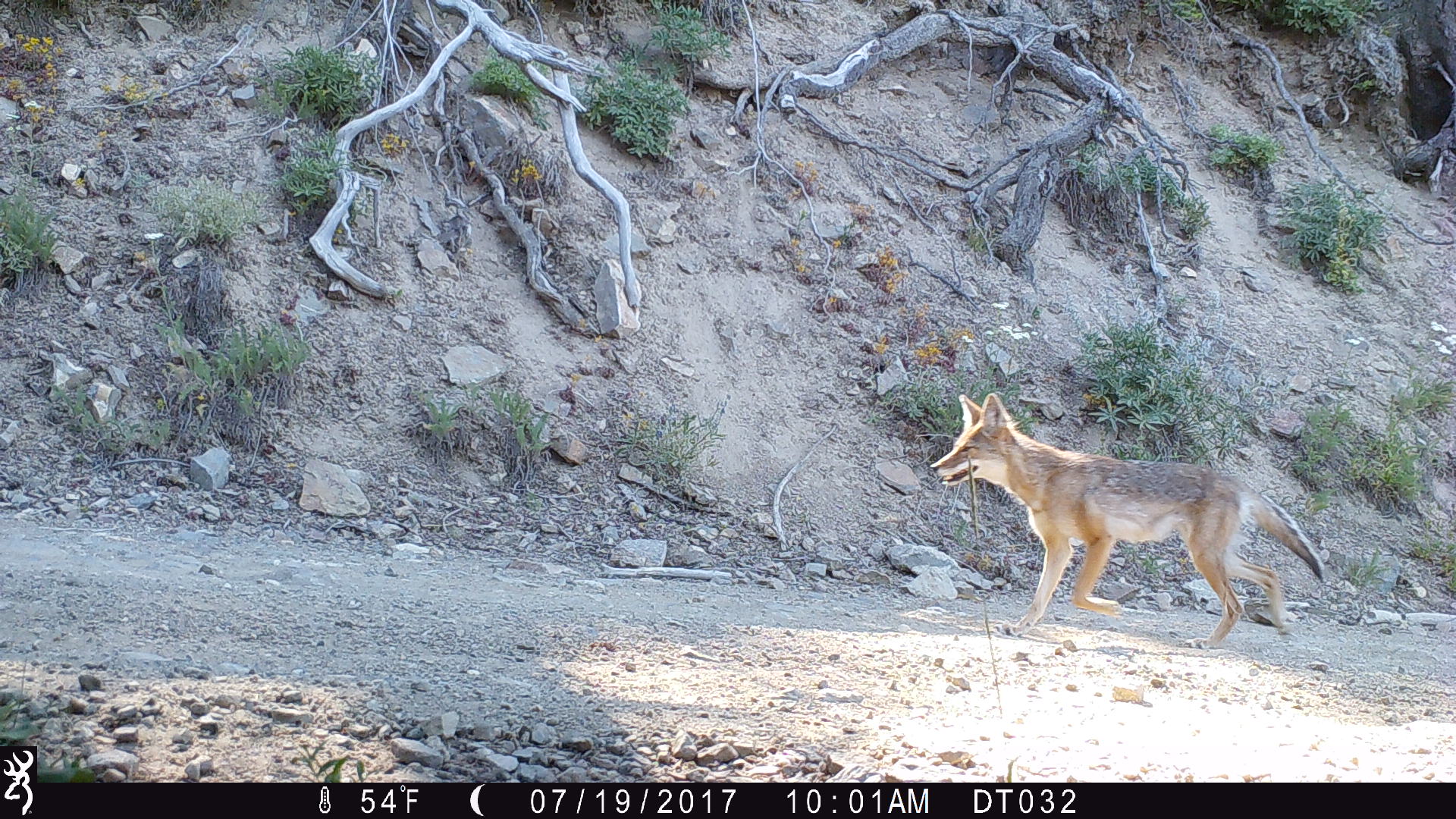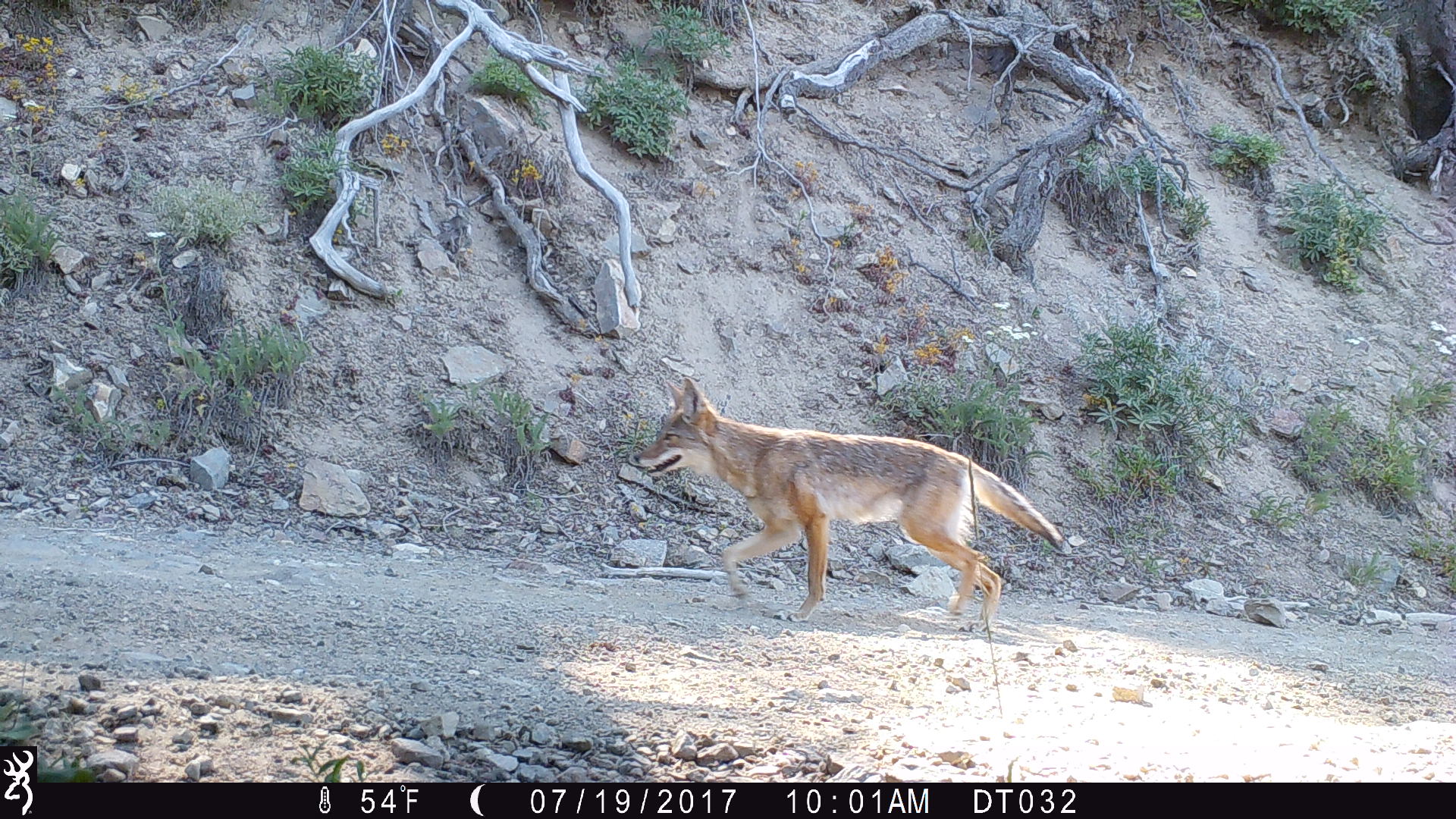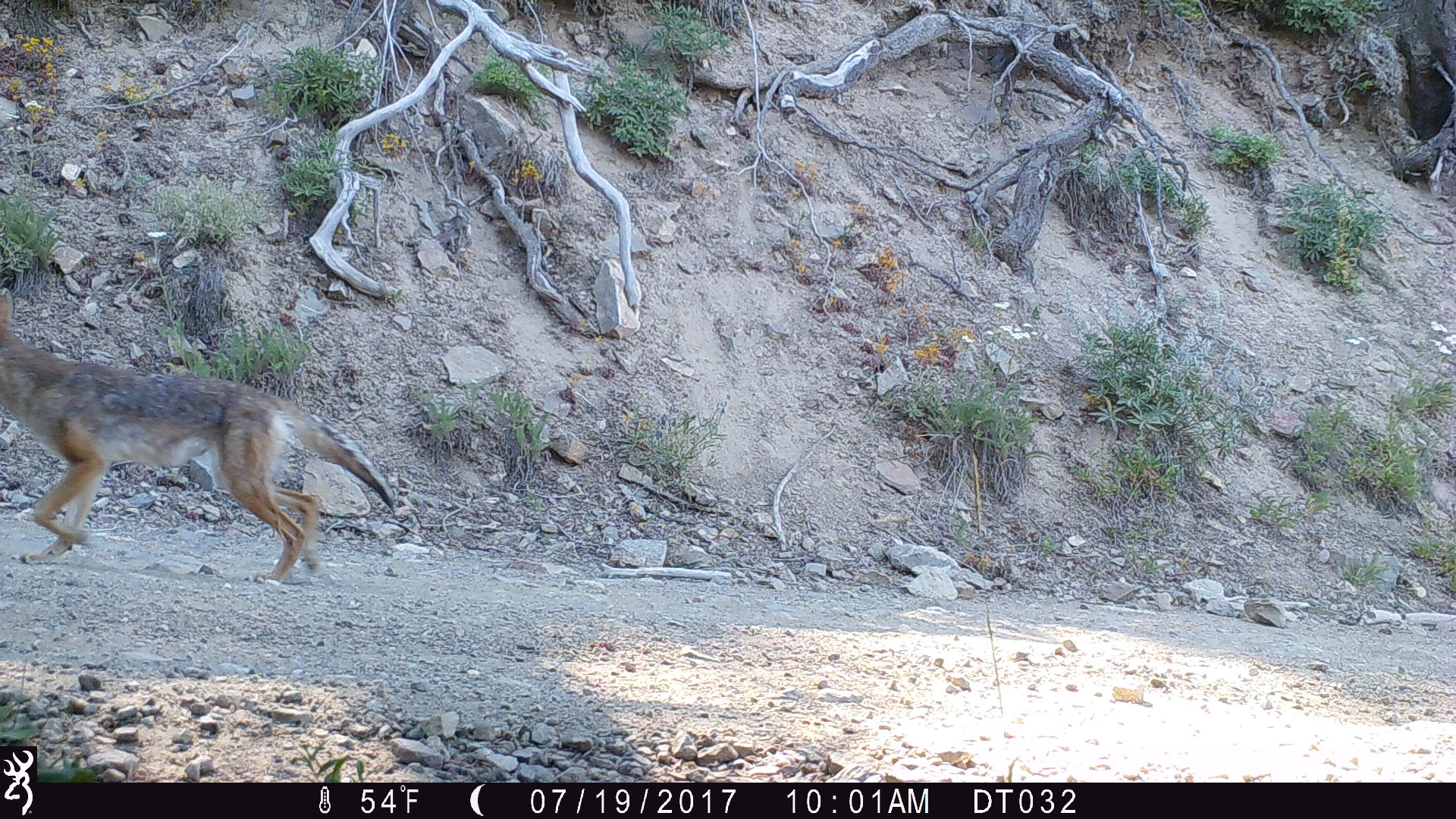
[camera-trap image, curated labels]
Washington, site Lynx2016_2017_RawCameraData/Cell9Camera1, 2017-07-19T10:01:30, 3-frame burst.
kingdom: Animalia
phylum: Chordata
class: Mammalia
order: Carnivora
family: Canidae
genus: Canis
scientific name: Canis latrans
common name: coyote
Canis latrans (coyote). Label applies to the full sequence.